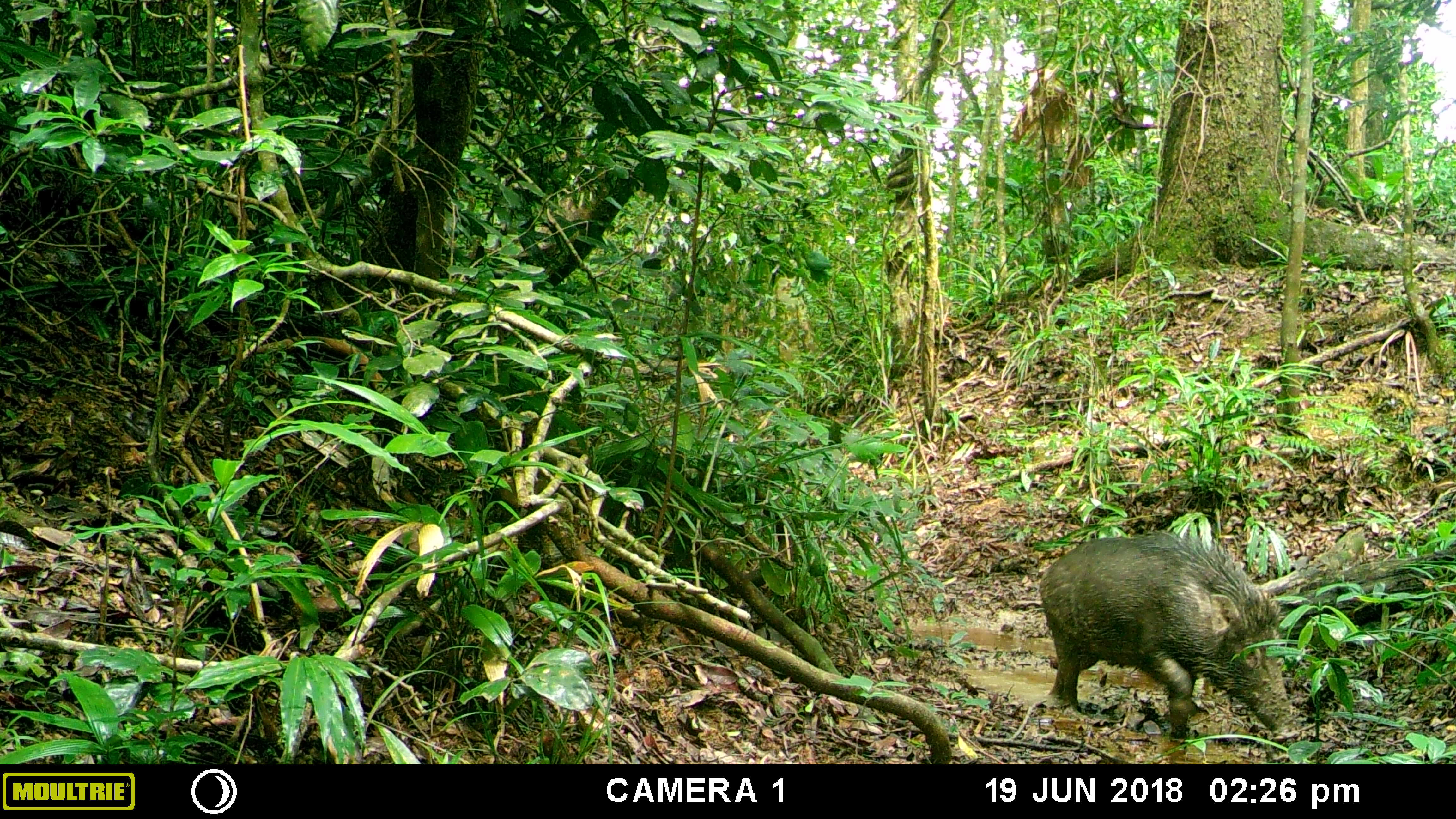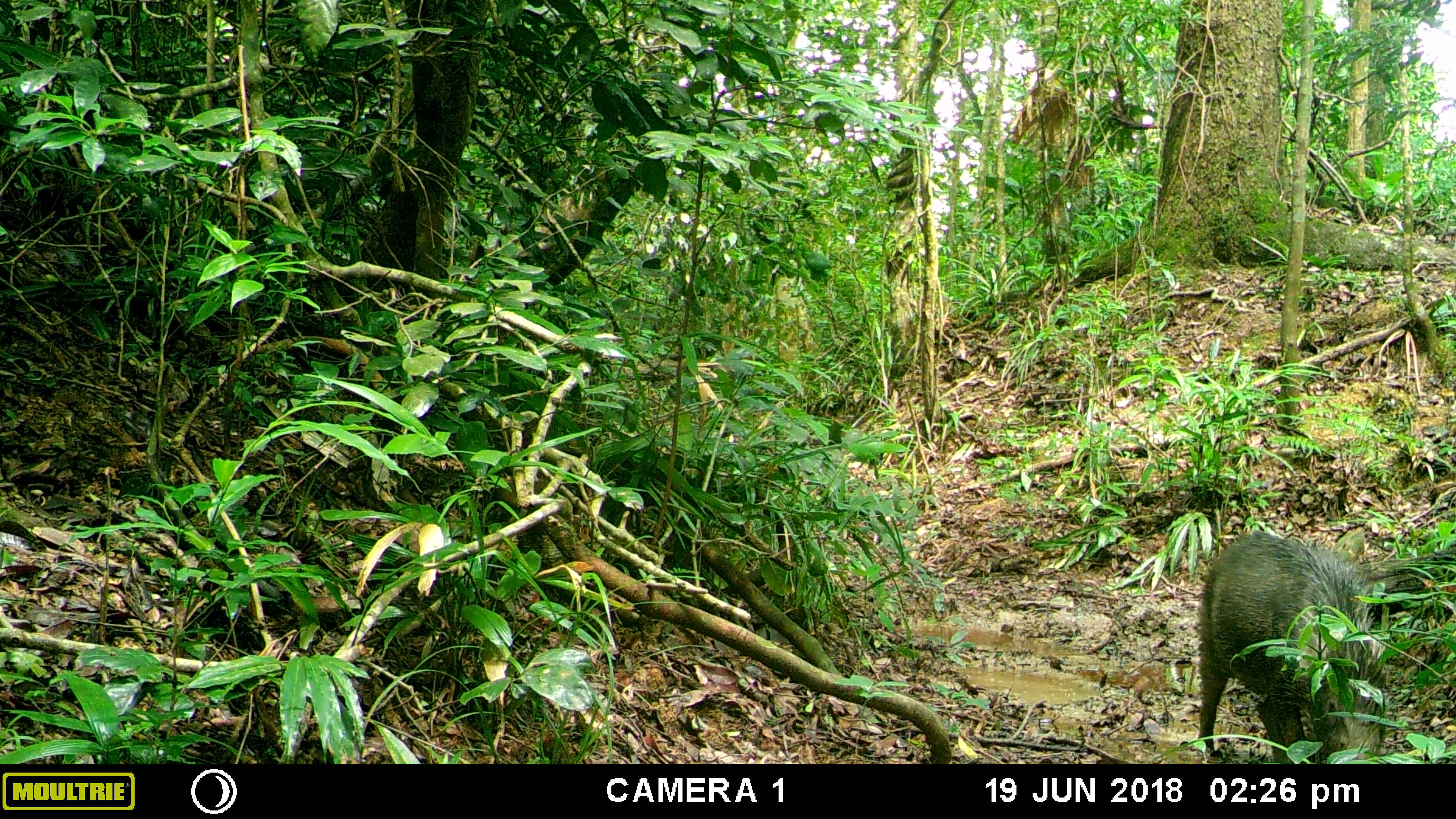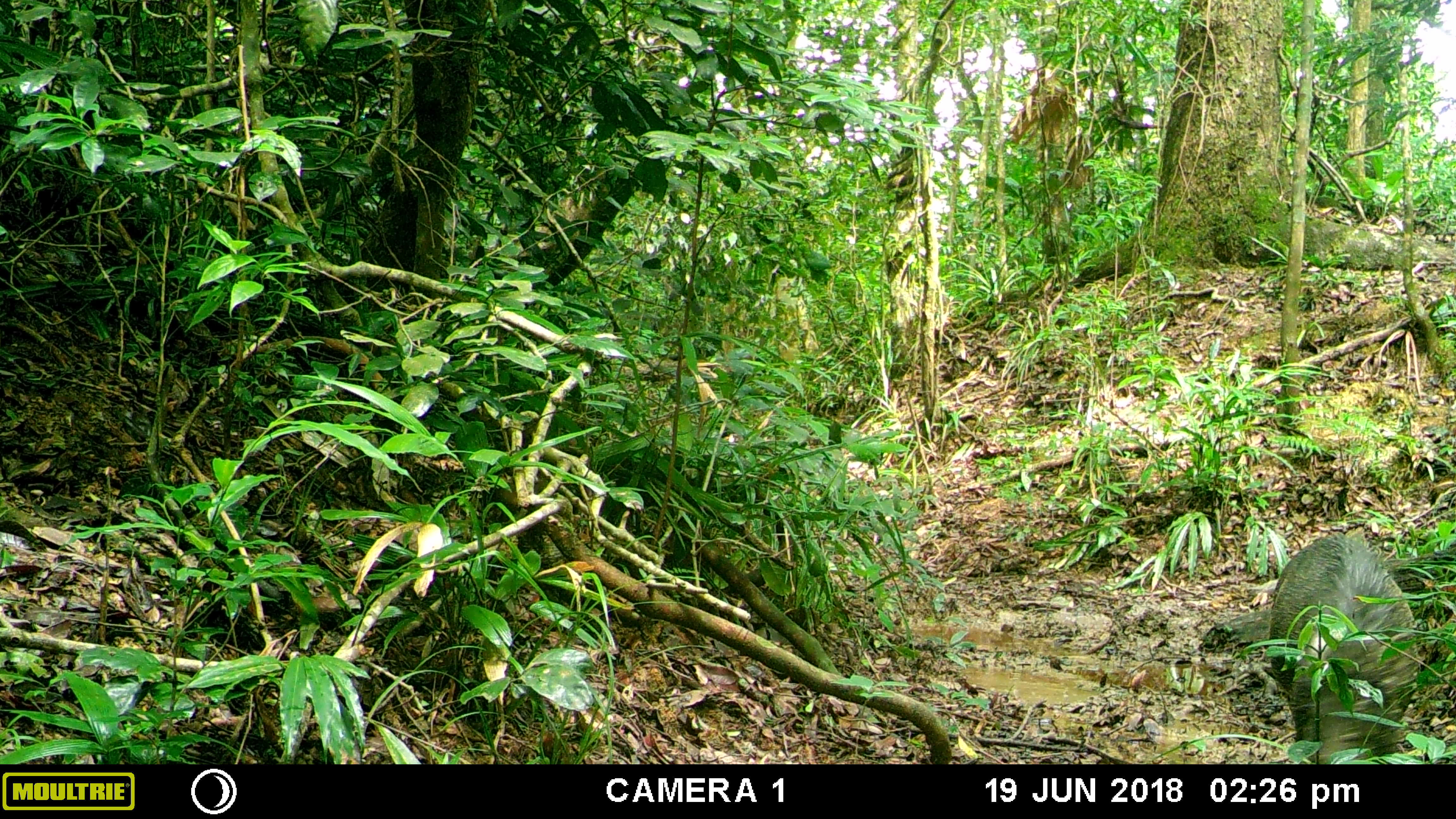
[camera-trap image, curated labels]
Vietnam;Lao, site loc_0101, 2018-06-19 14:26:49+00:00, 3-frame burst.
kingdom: Animalia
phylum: Chordata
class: Mammalia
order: Artiodactyla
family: Suidae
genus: Sus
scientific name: Sus scrofa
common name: eurasian wild pig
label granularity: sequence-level